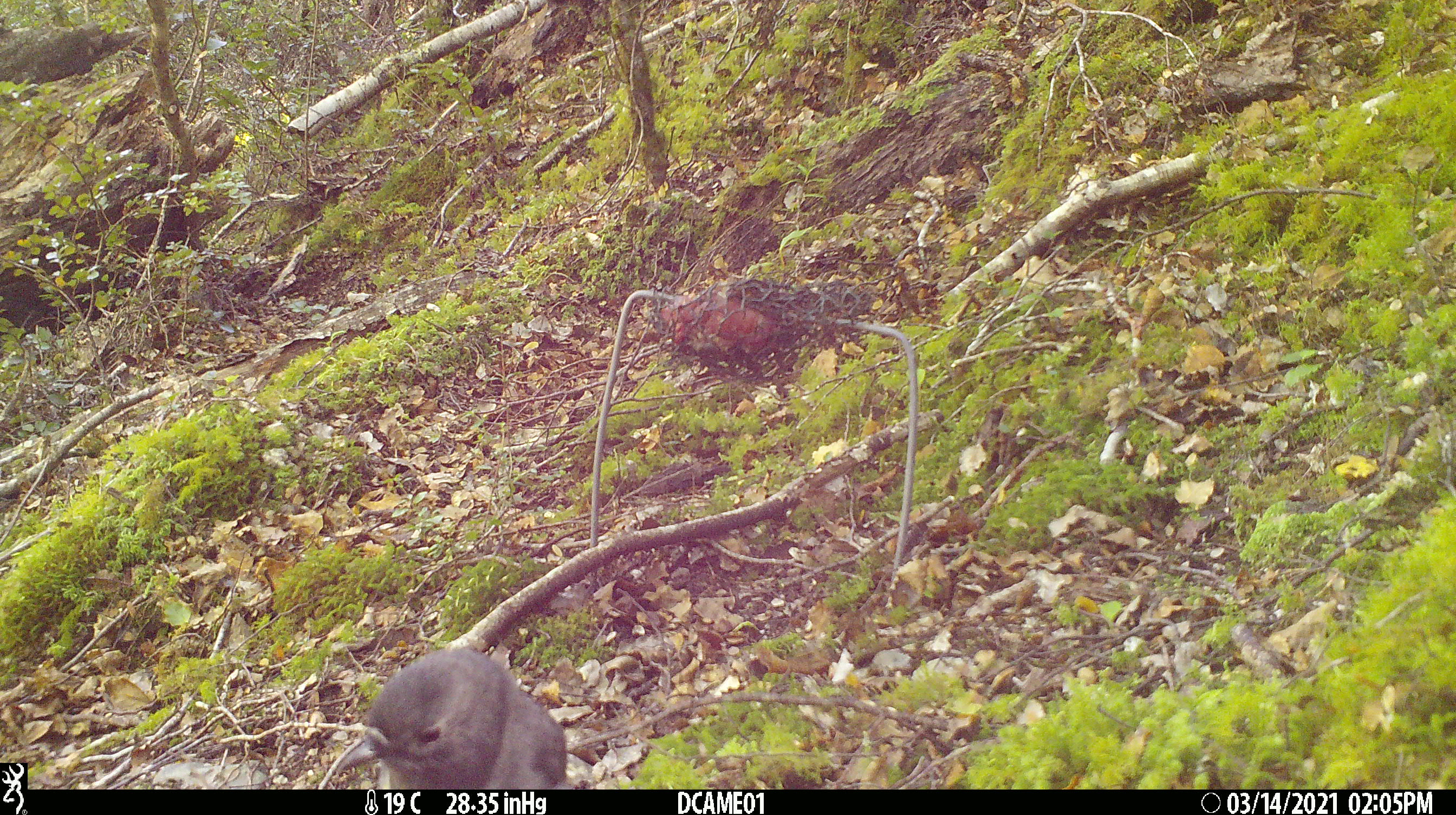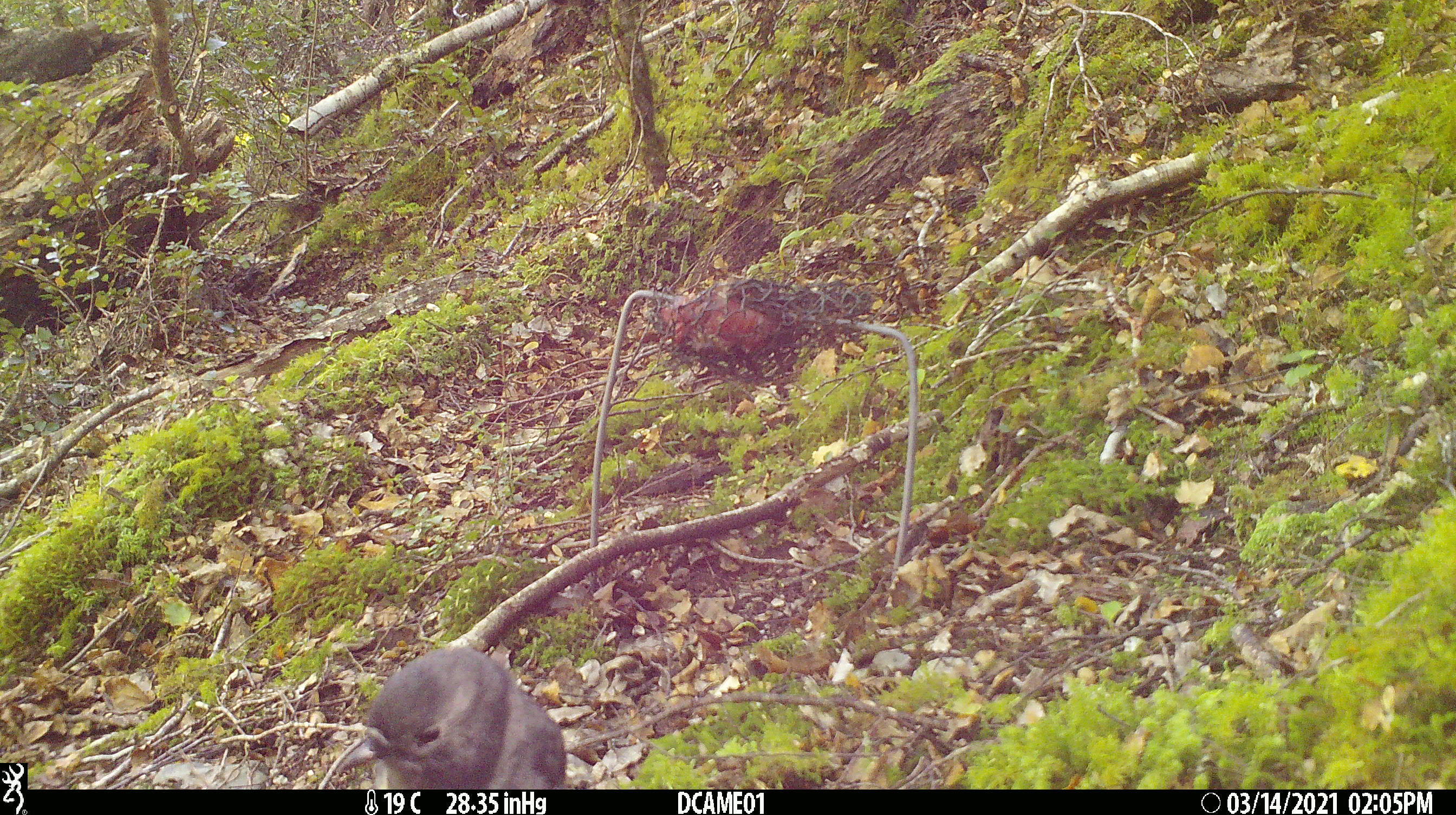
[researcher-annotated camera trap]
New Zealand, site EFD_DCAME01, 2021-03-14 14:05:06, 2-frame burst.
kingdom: Animalia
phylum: Chordata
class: Aves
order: Passeriformes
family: Petroicidae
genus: Petroica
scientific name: Petroica australis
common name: new zealand robin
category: robin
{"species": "robin (new zealand robin) (Petroica australis)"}